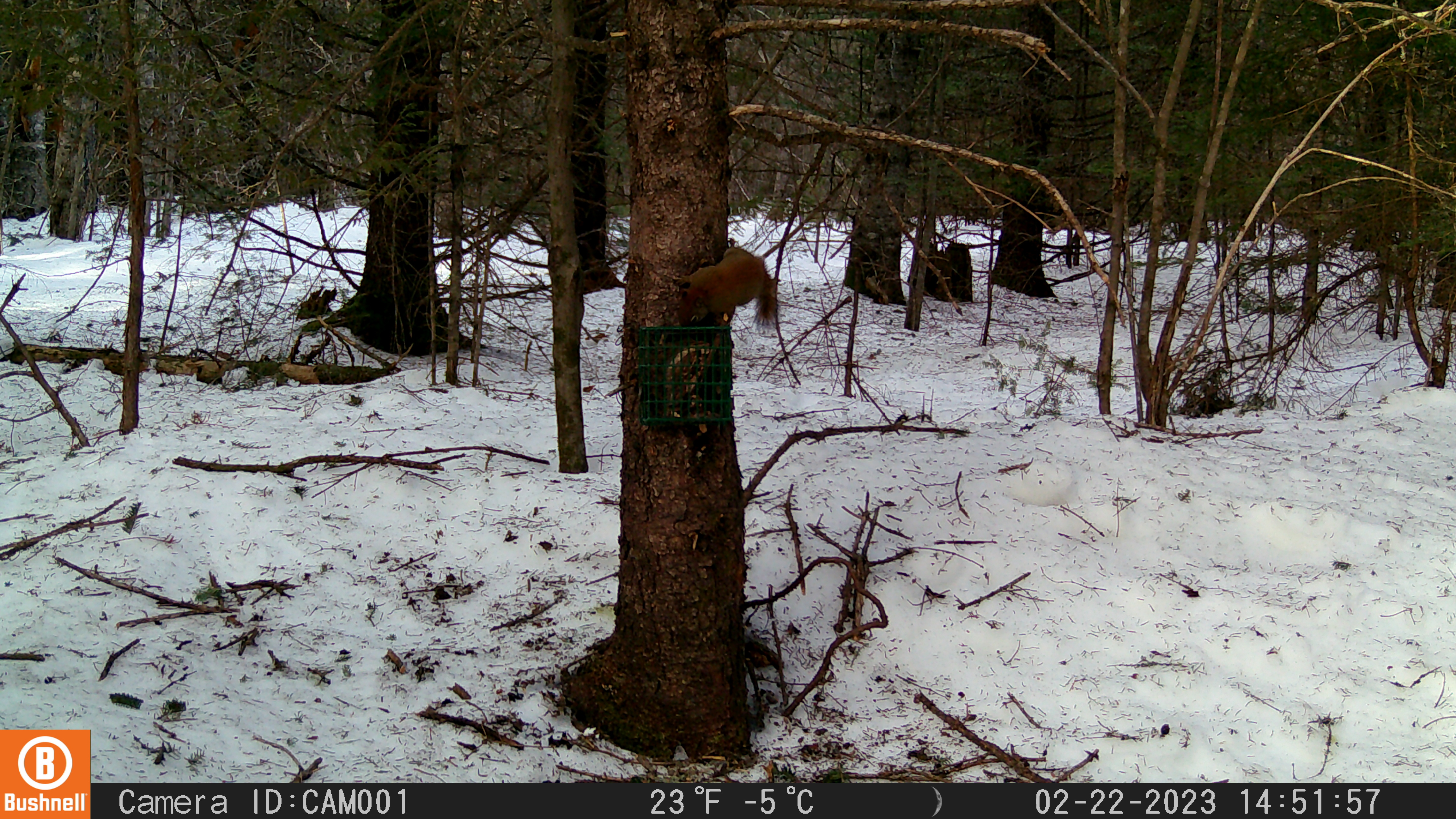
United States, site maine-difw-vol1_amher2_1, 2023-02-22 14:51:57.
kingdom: Animalia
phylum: Chordata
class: Mammalia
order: Rodentia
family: Sciuridae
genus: Tamiasciurus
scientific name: Tamiasciurus hudsonicus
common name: red squirrel